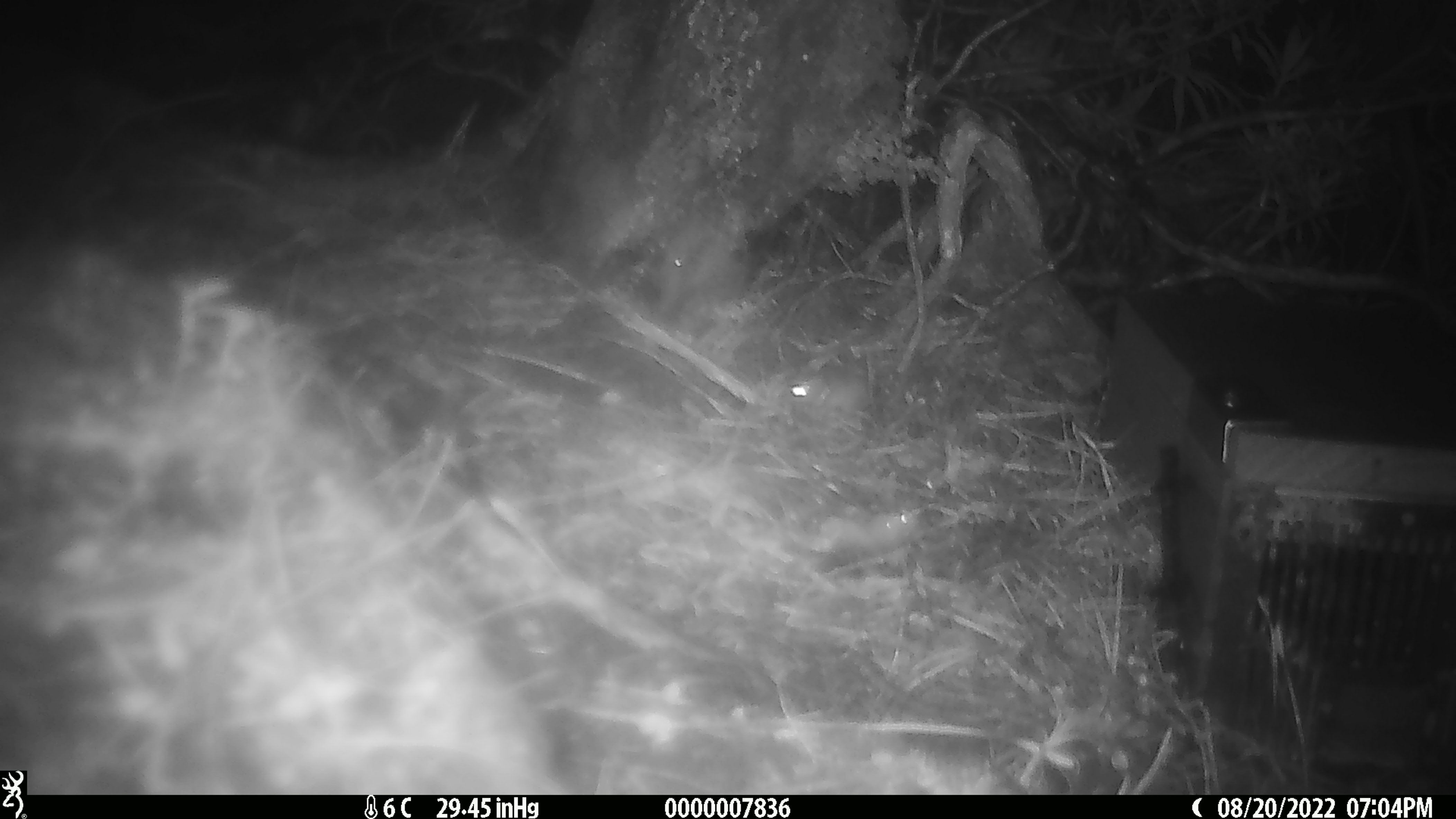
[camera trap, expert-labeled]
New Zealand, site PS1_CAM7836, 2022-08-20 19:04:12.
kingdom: Animalia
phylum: Chordata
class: Mammalia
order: Rodentia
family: Muridae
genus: Mus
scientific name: Mus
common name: mouse